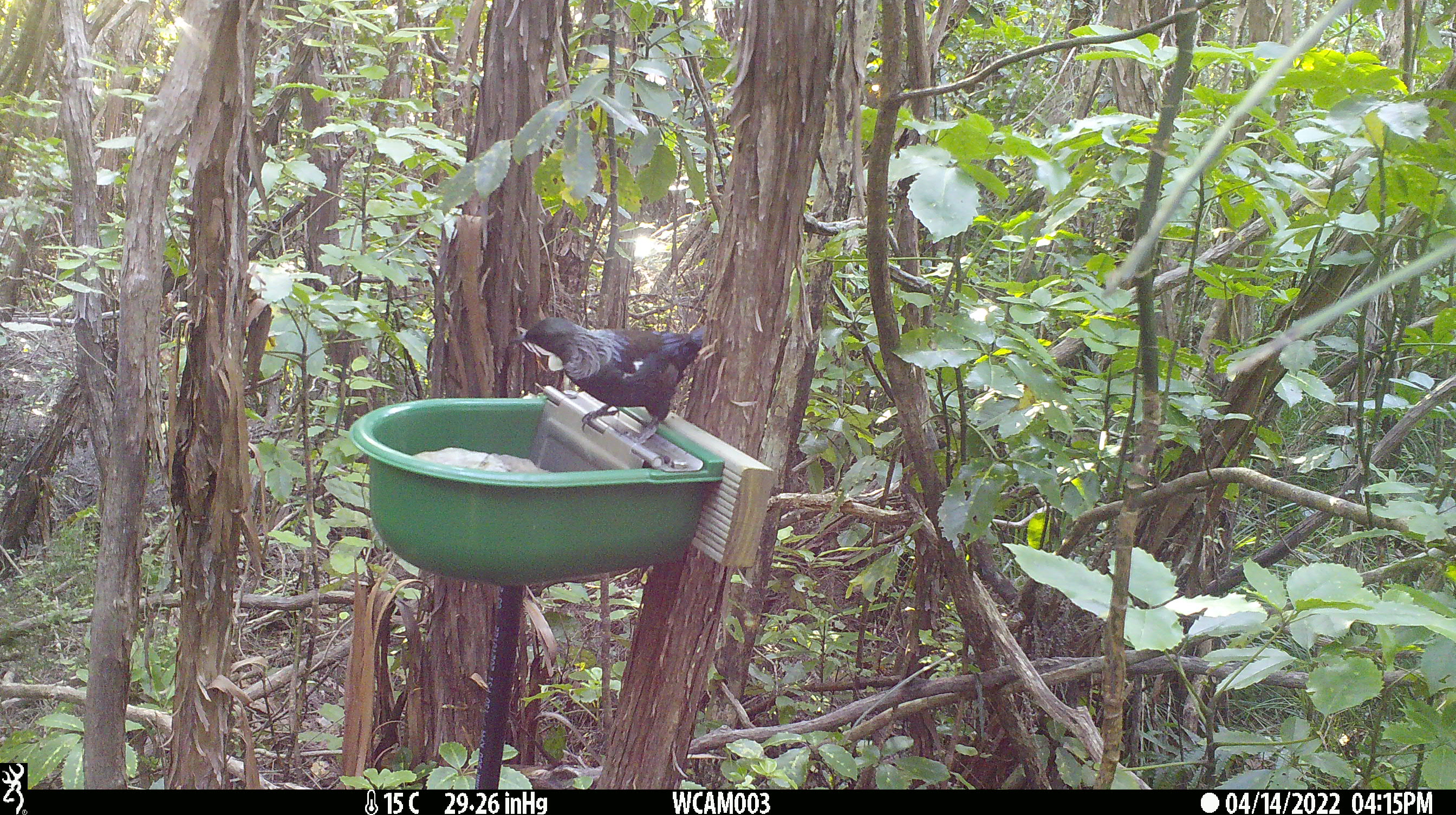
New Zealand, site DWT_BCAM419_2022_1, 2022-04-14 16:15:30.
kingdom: Animalia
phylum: Chordata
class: Aves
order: Passeriformes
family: Meliphagidae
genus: Prosthemadera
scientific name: Prosthemadera novaeseelandiae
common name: tui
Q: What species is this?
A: Tui (Prosthemadera novaeseelandiae).